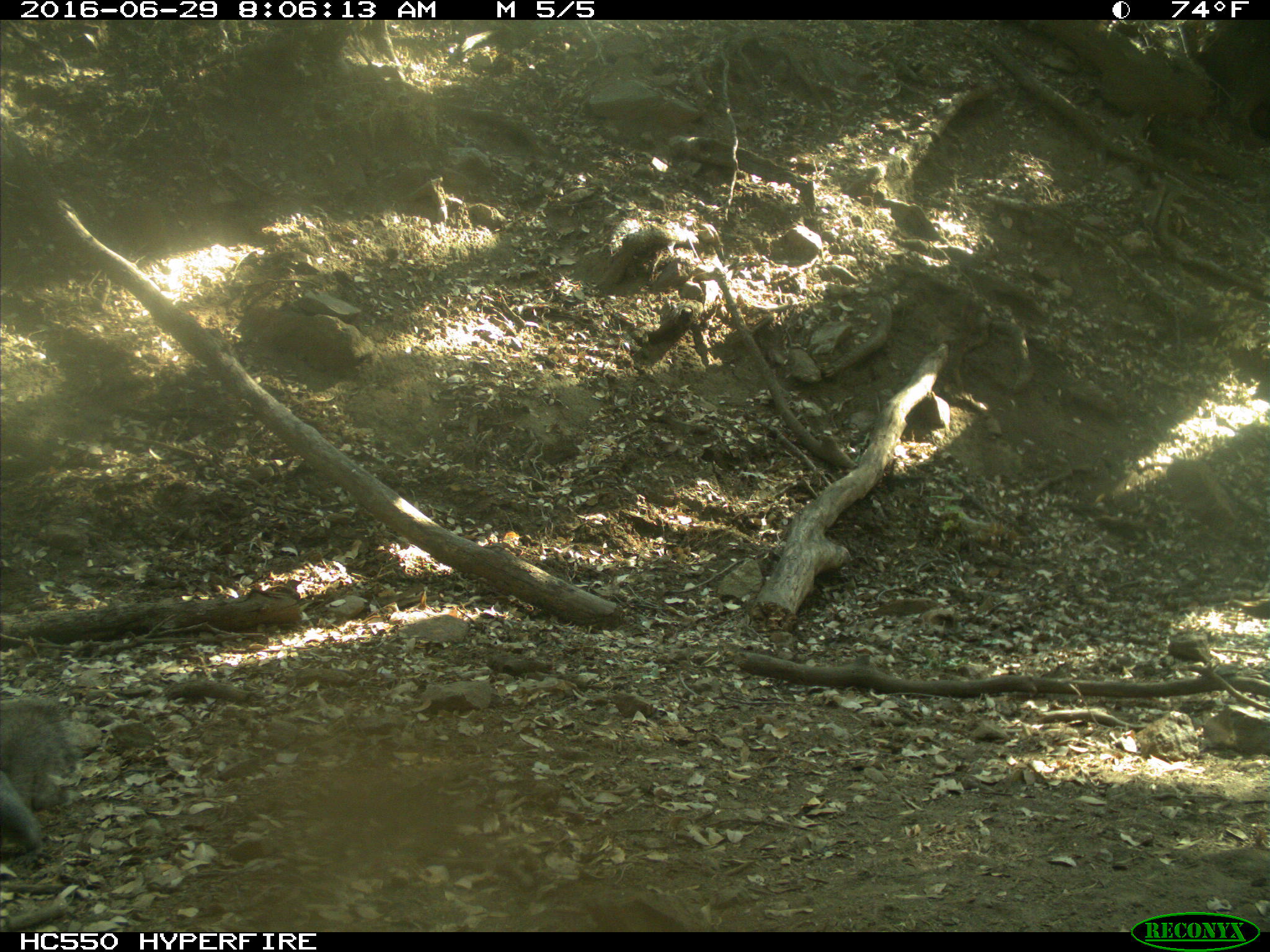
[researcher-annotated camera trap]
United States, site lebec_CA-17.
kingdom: Animalia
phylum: Chordata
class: Mammalia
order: Rodentia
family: Sciuridae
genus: Sciurus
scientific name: Sciurus carolinensis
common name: eastern gray squirrel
Sciurus carolinensis (eastern gray squirrel).